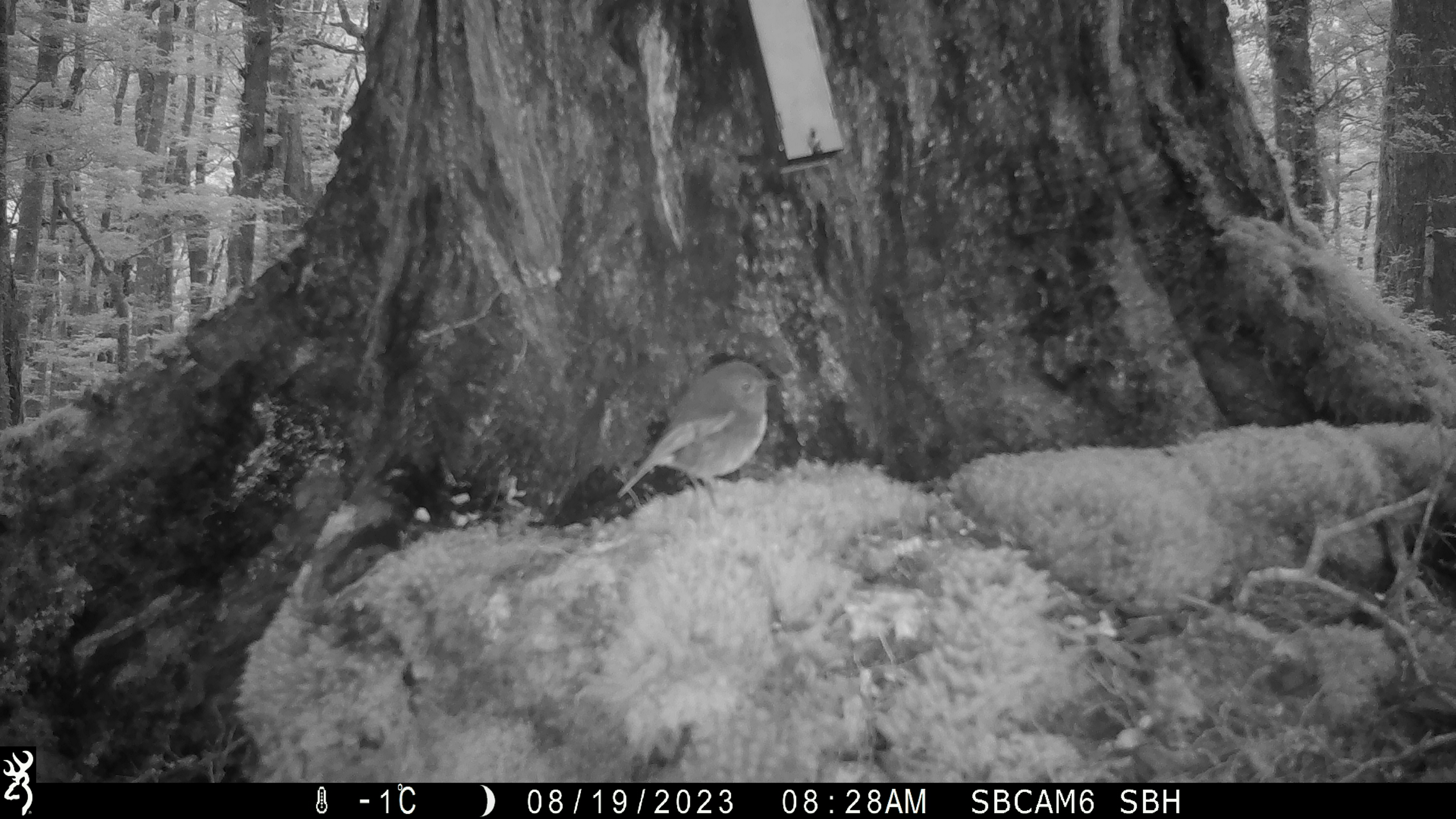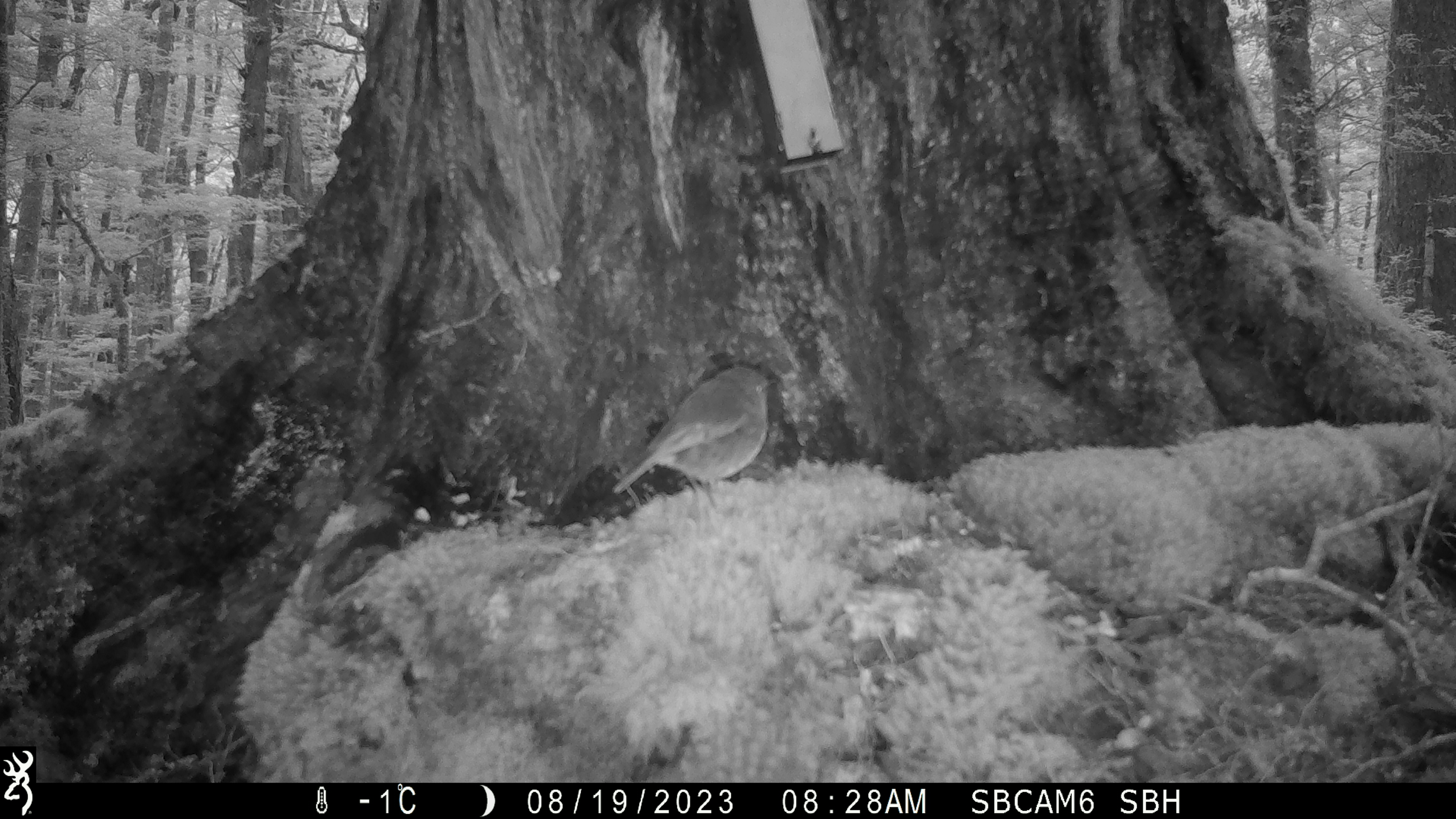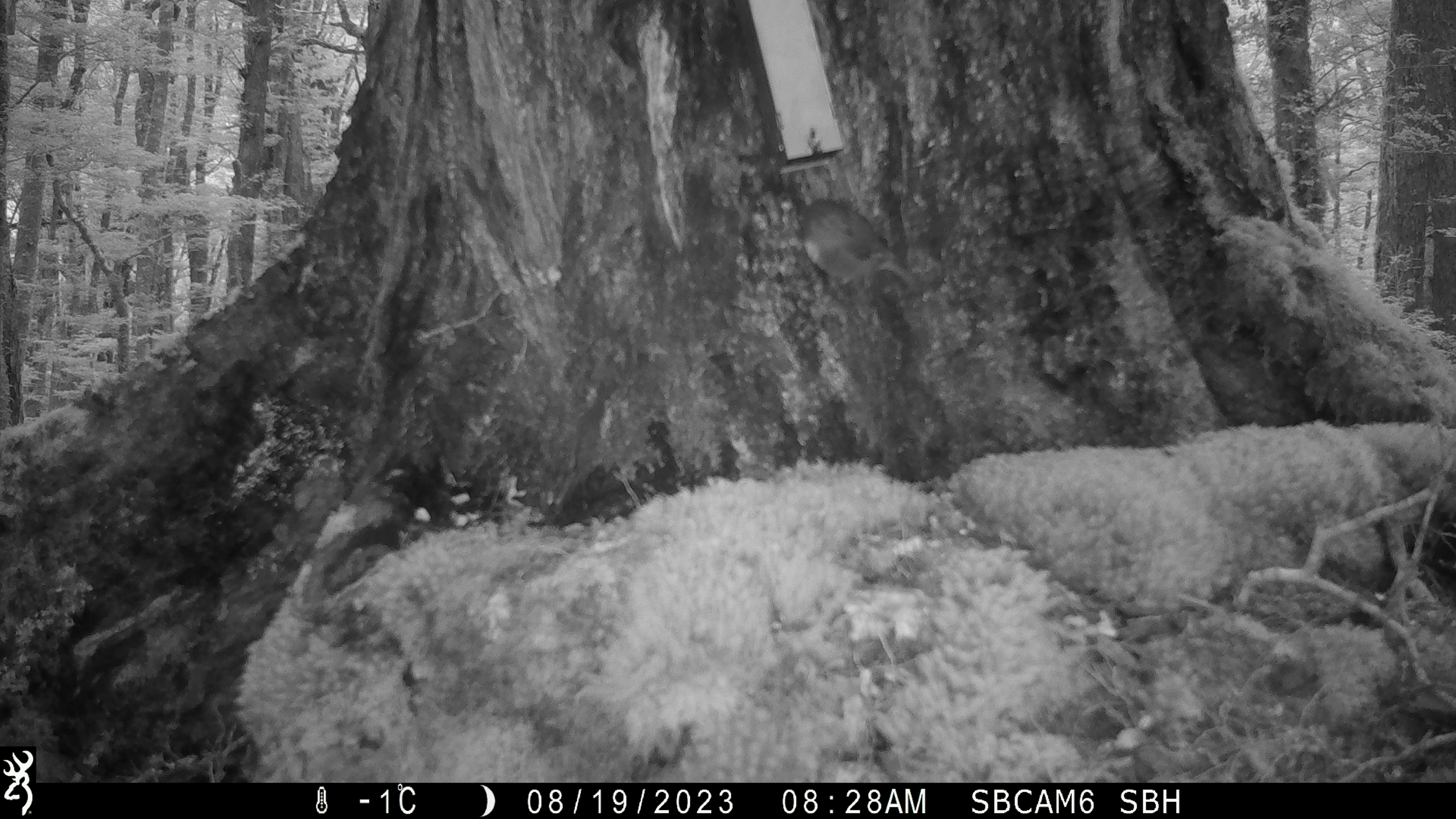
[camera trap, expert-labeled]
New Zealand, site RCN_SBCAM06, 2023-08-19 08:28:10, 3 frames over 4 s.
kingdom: Animalia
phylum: Chordata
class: Aves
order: Passeriformes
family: Petroicidae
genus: Petroica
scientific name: Petroica australis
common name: new zealand robin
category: robin